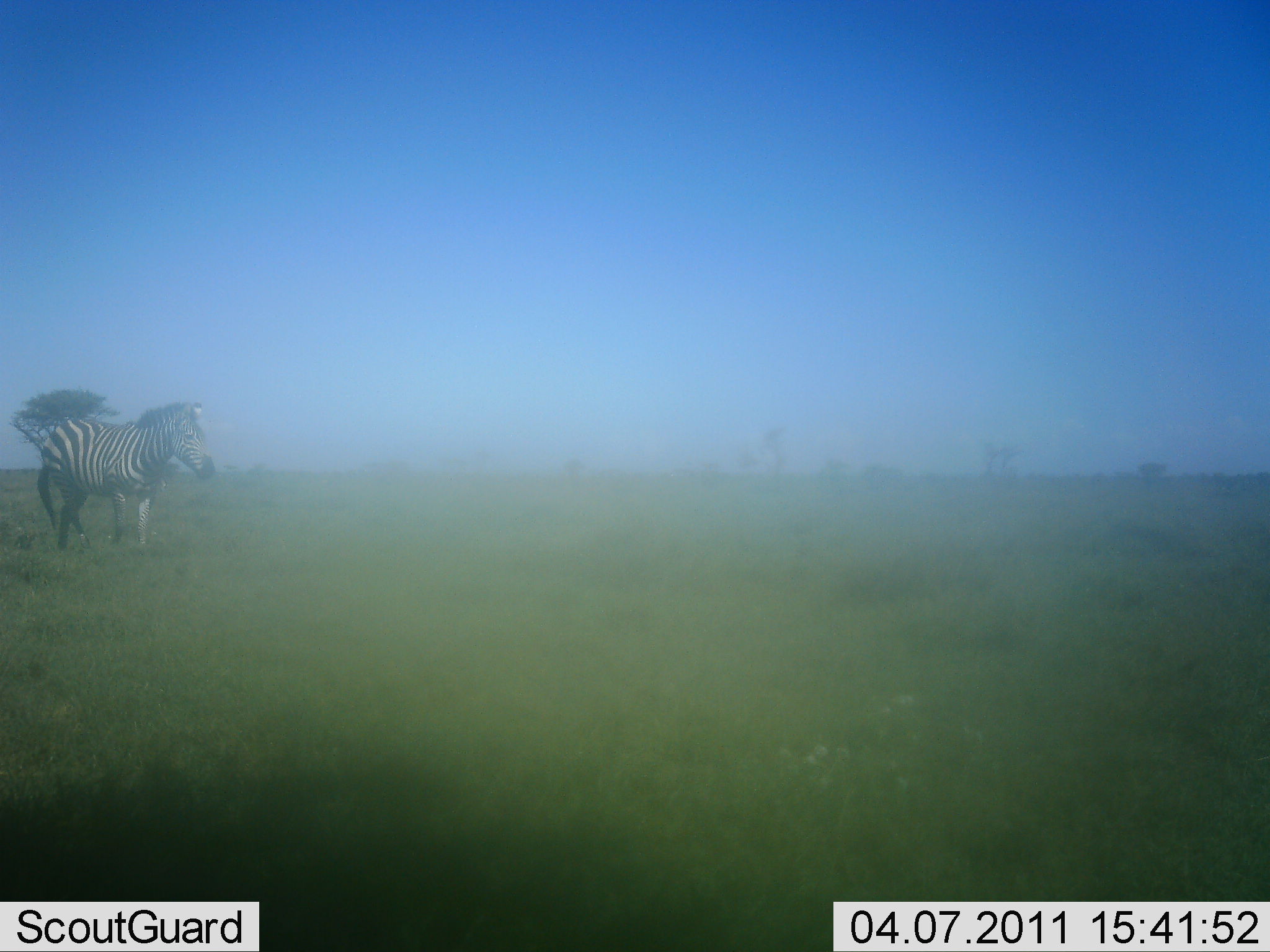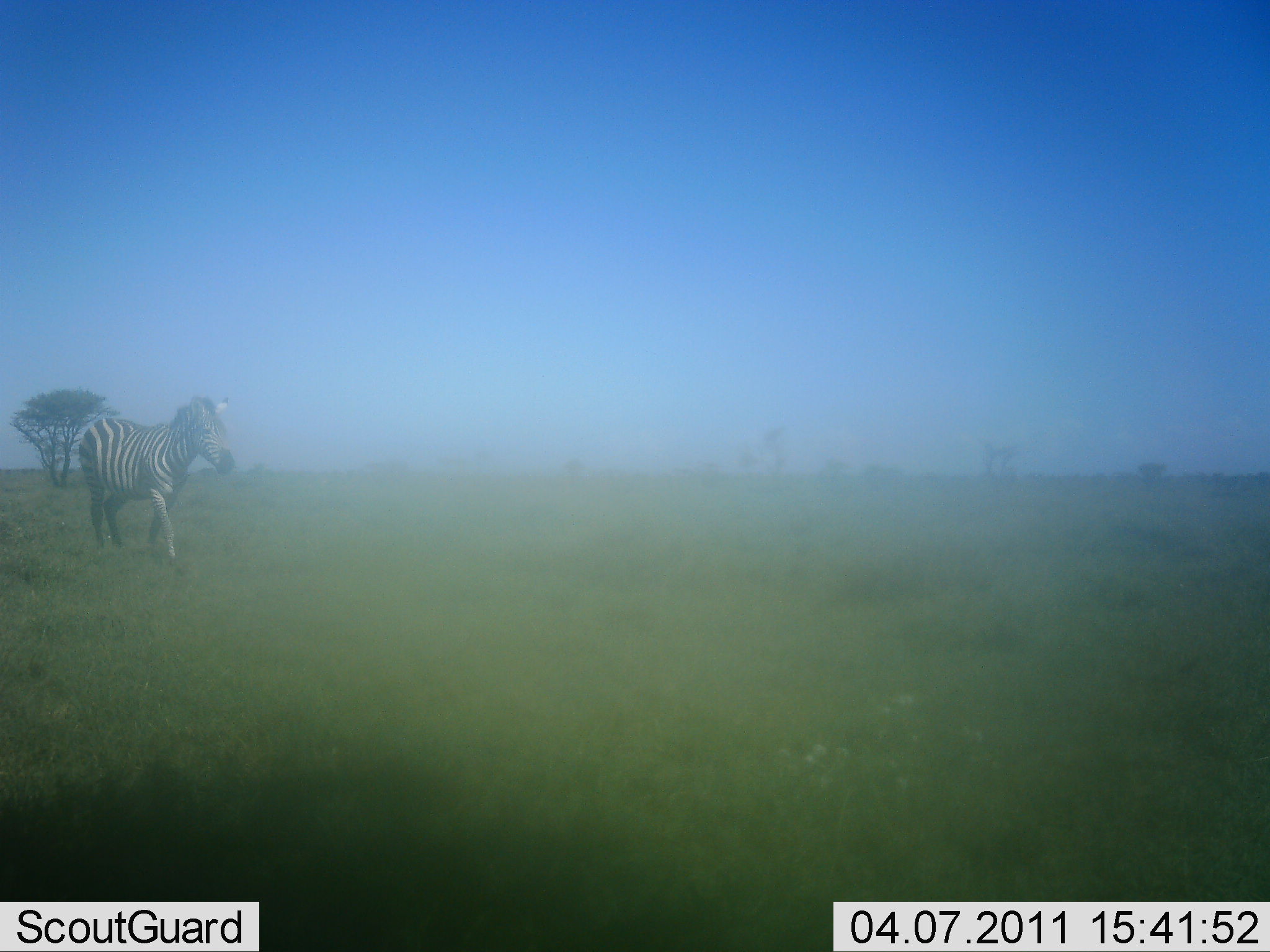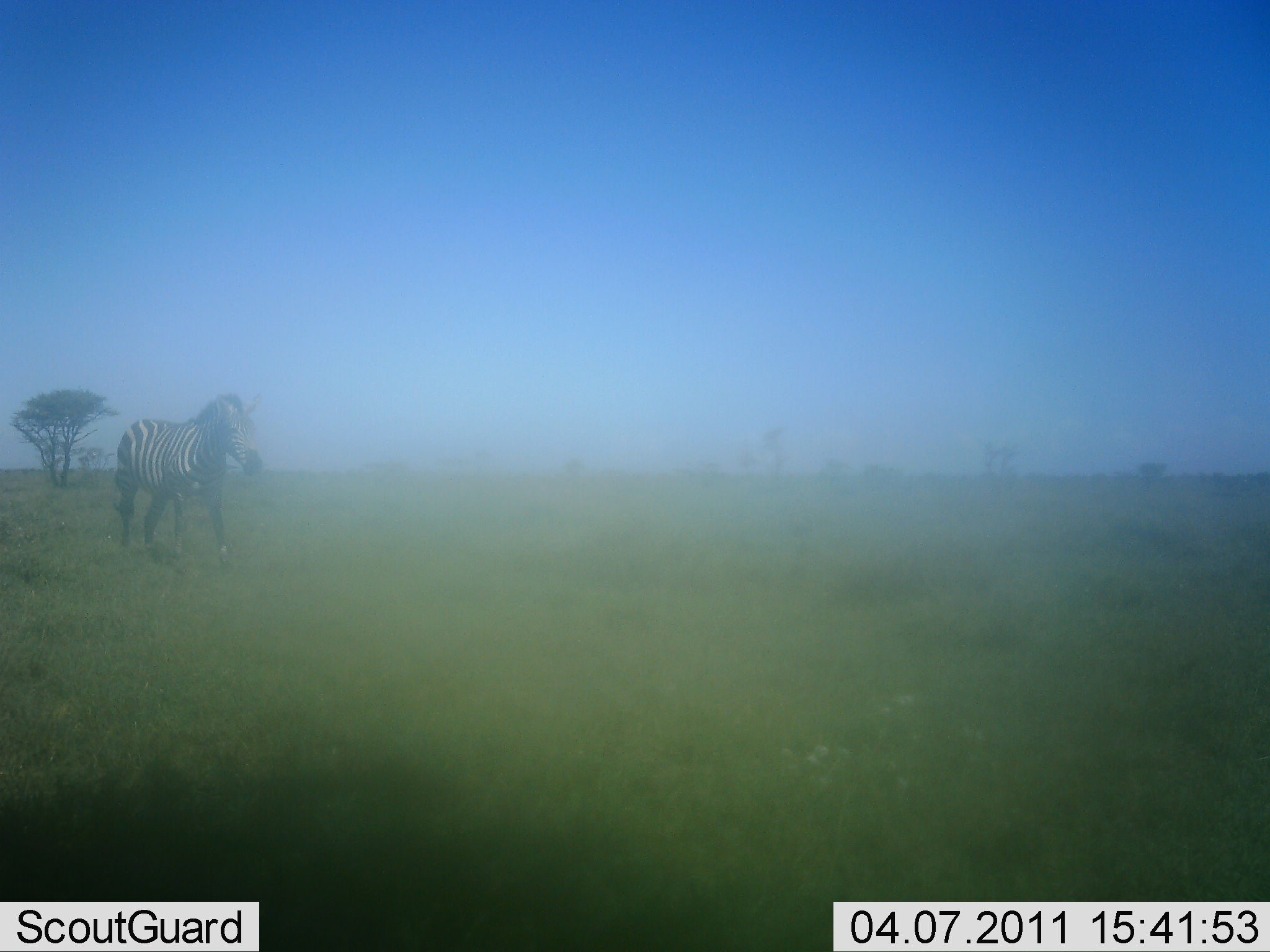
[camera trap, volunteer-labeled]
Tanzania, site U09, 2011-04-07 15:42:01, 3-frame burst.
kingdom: Animalia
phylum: Chordata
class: Mammalia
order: Perissodactyla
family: Equidae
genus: Equus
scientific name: Equus quagga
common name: plains zebra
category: zebra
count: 1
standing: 25%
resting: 0%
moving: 75%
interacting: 0%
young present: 0%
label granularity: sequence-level